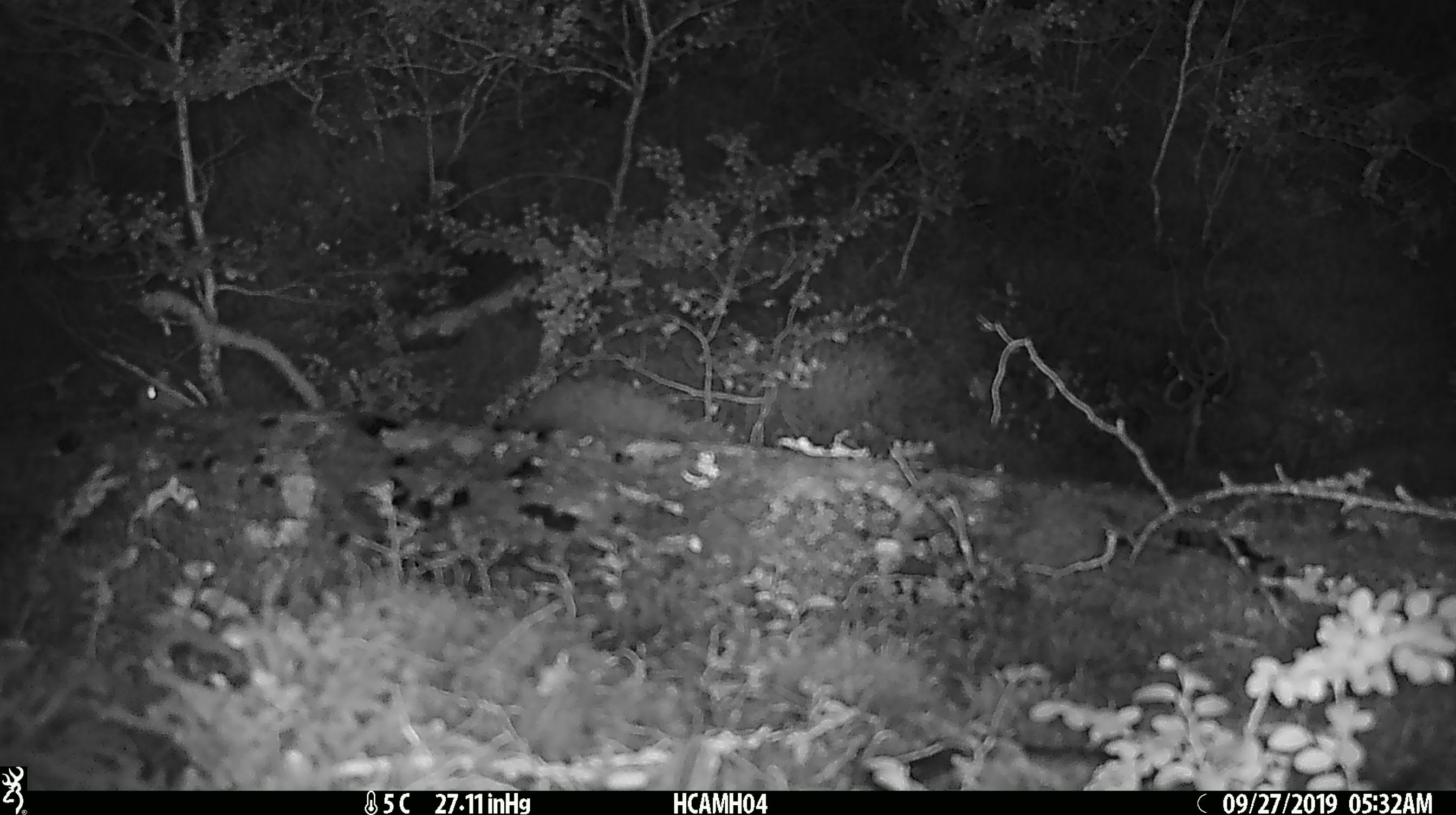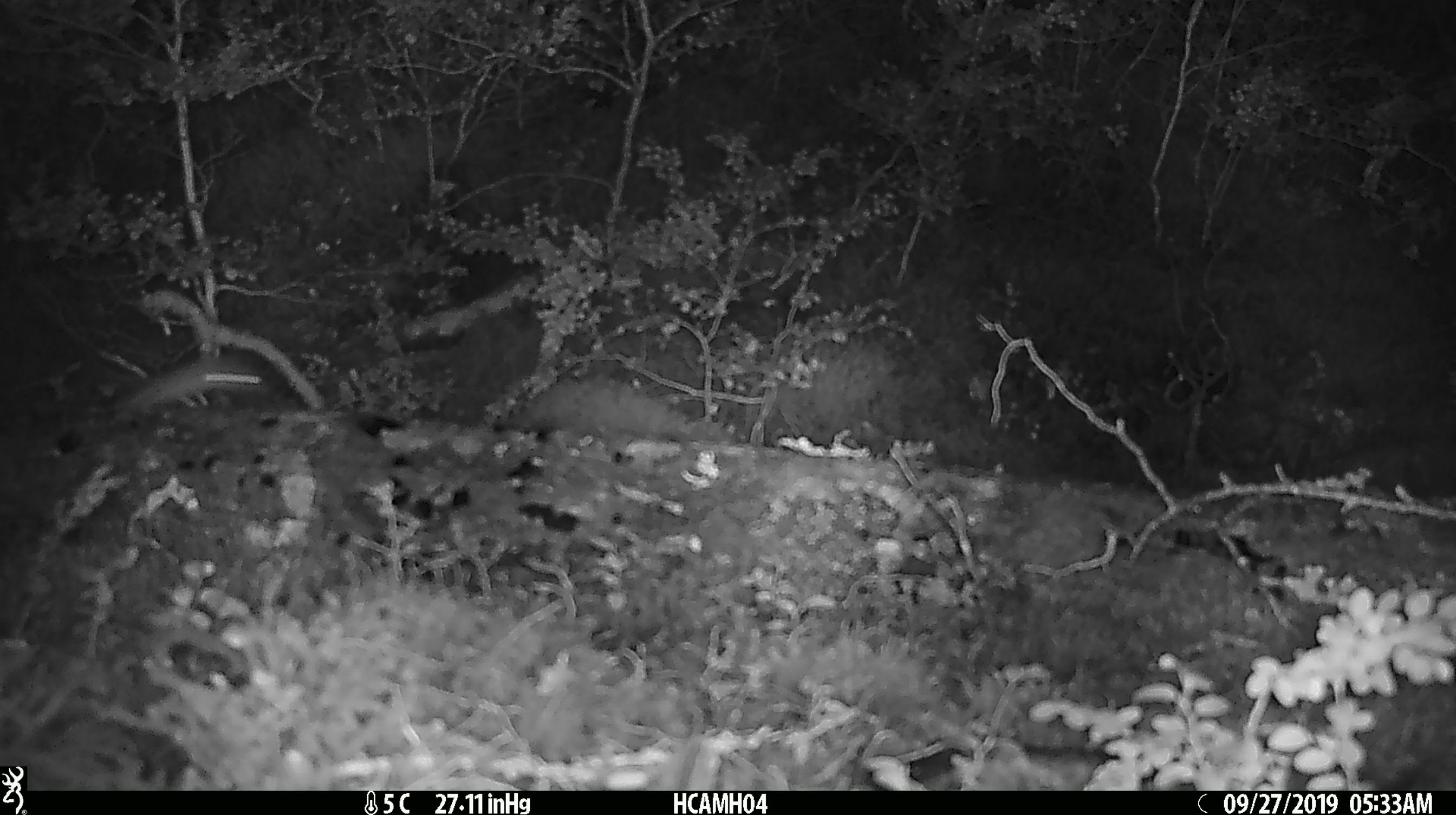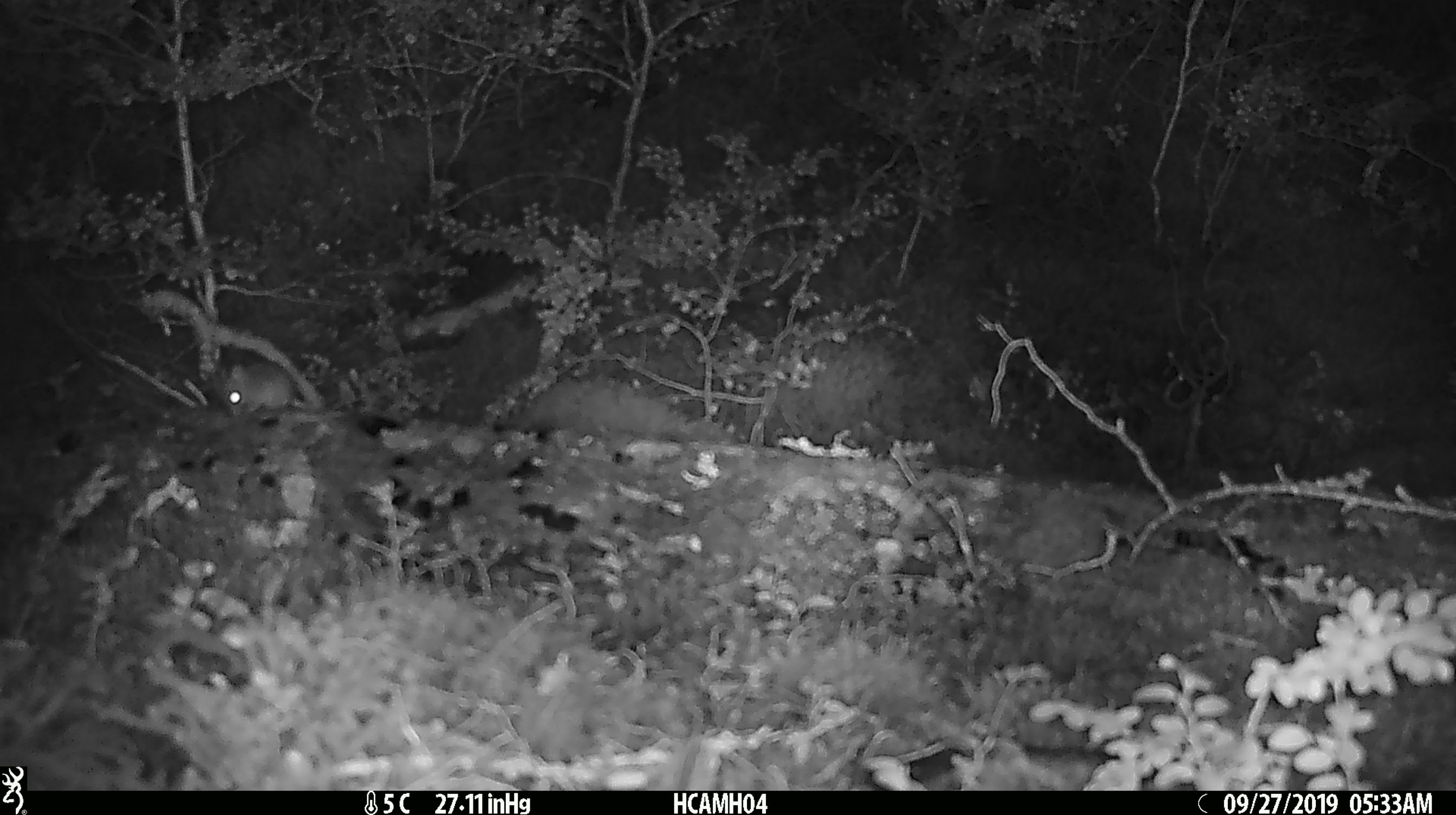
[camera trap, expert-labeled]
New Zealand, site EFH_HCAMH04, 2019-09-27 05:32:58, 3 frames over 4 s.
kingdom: Animalia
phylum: Chordata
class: Mammalia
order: Rodentia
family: Muridae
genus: Mus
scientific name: Mus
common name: mouse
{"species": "mouse (Mus)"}